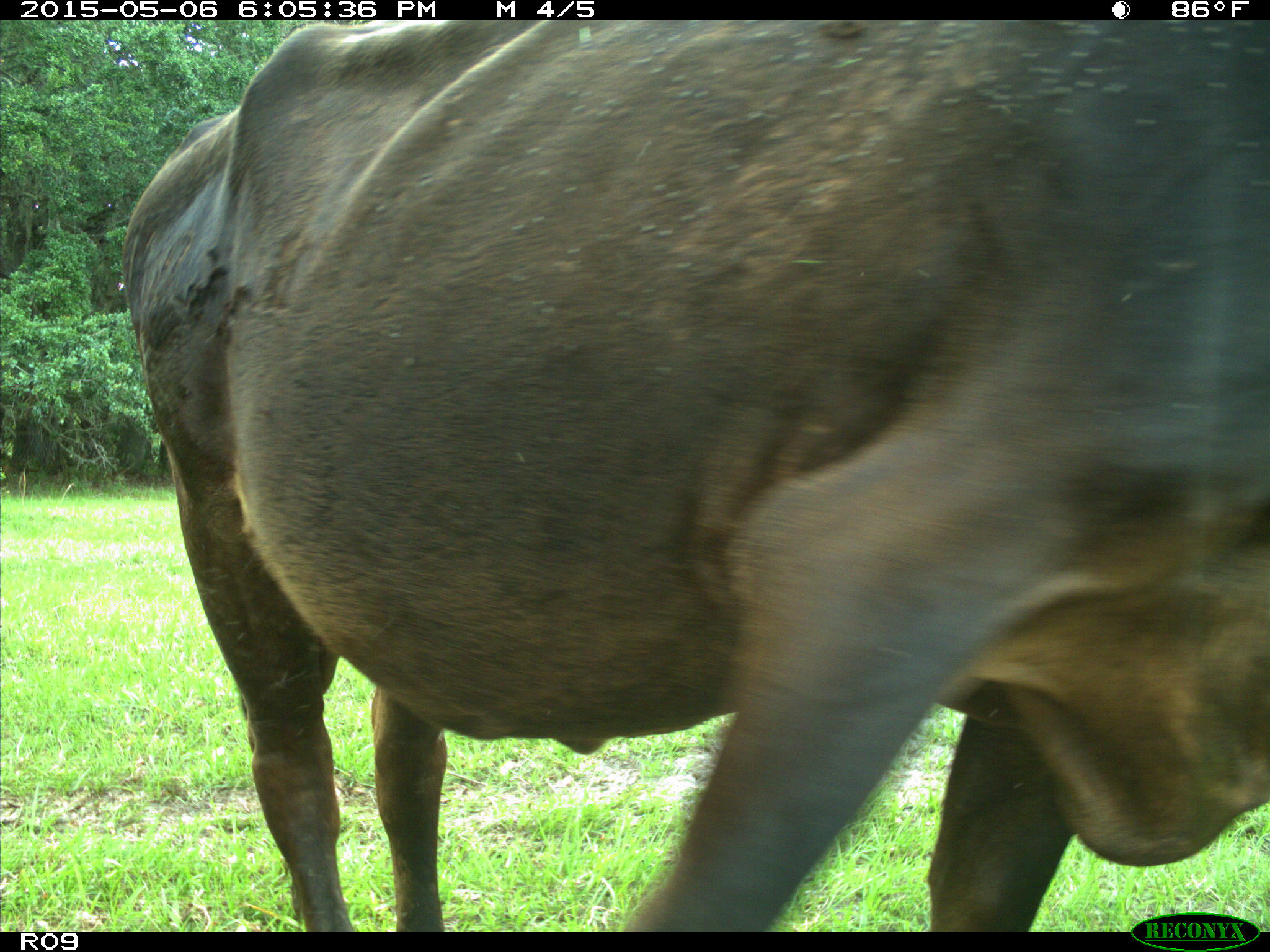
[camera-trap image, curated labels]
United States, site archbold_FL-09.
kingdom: Animalia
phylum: Chordata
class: Mammalia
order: Artiodactyla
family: Bovidae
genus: Bos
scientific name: Bos taurus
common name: domestic cow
Bos taurus (domestic cow).